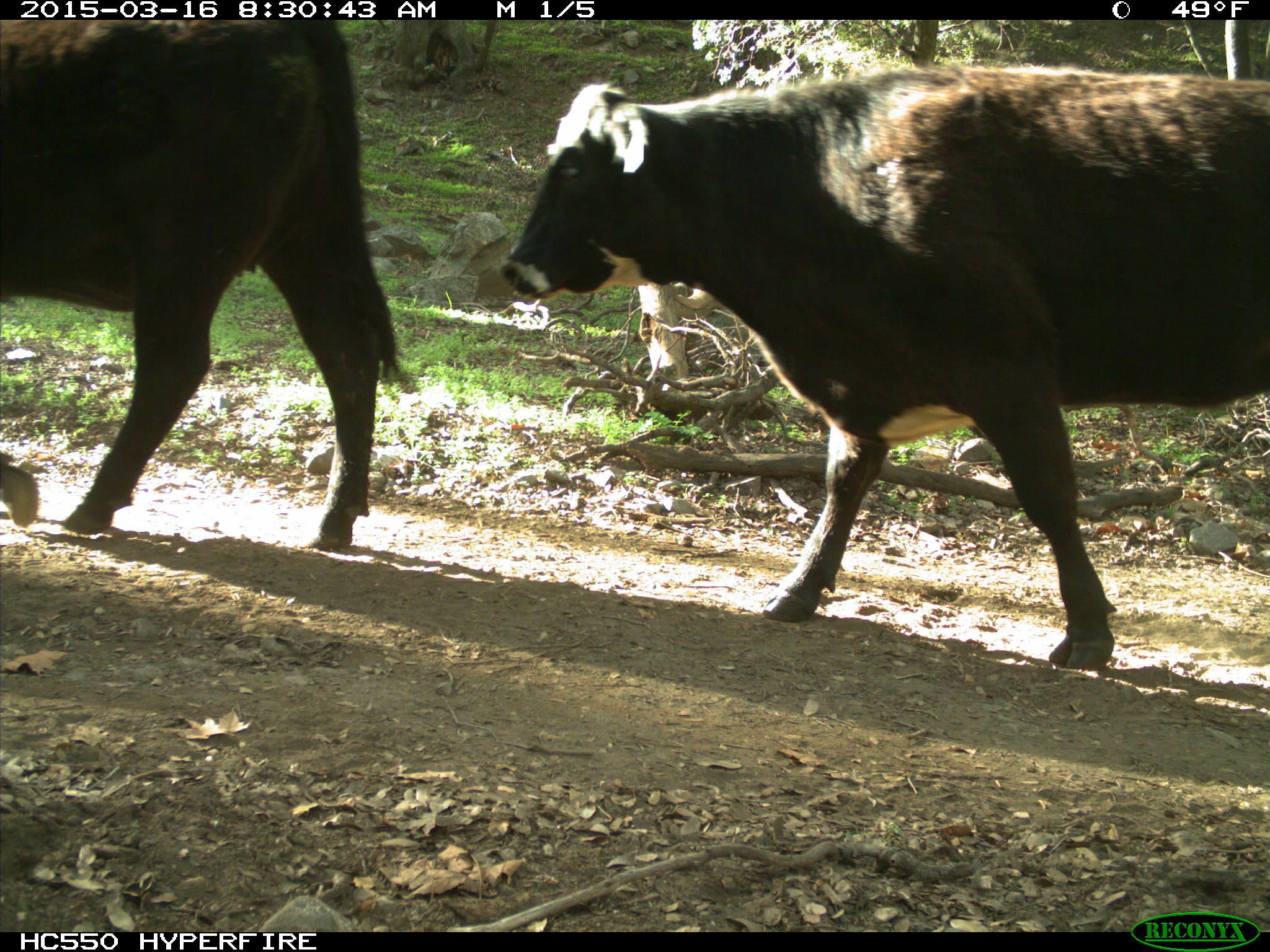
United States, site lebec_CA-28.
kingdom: Animalia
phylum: Chordata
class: Mammalia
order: Artiodactyla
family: Bovidae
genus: Bos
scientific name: Bos taurus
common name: domestic cow